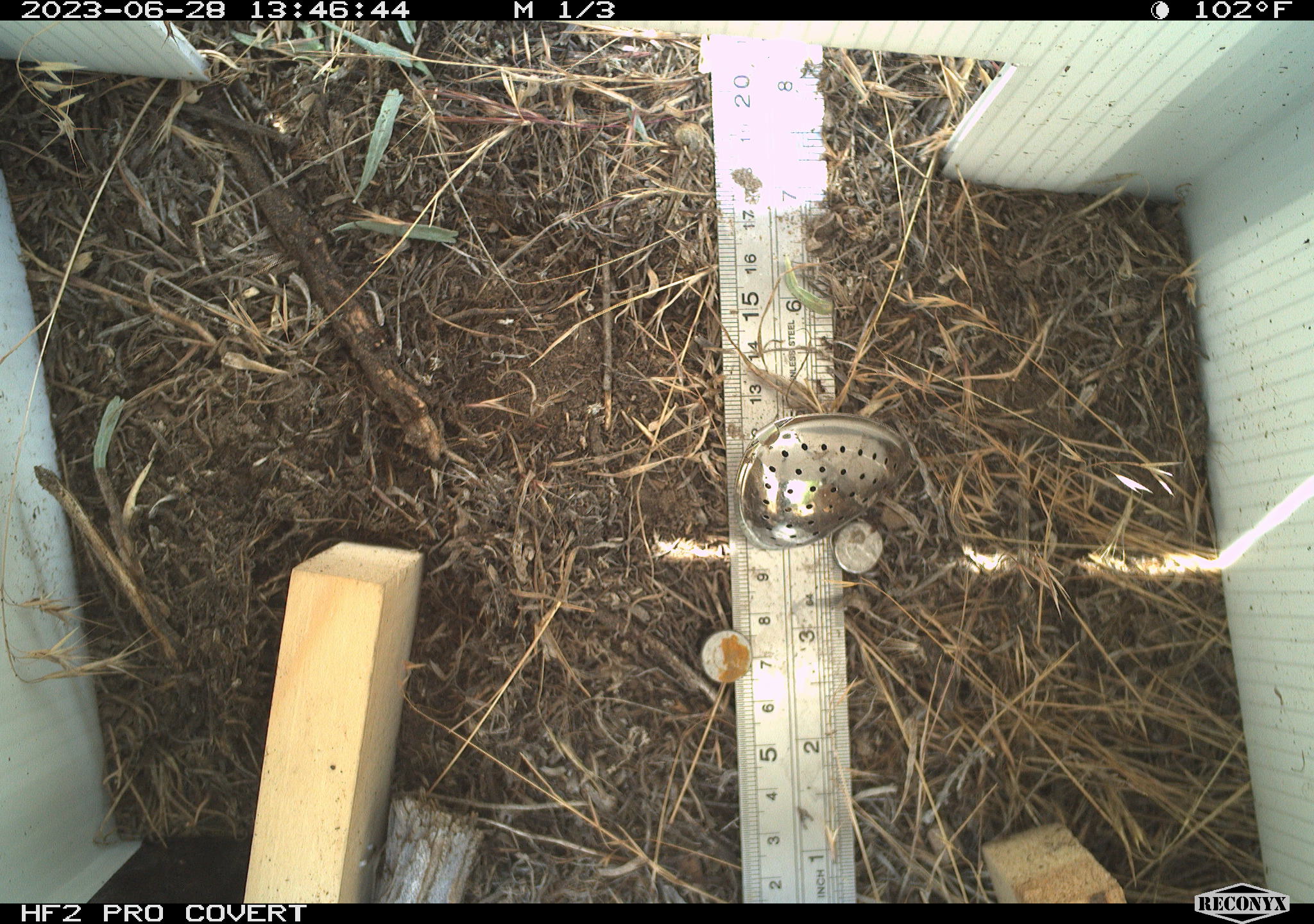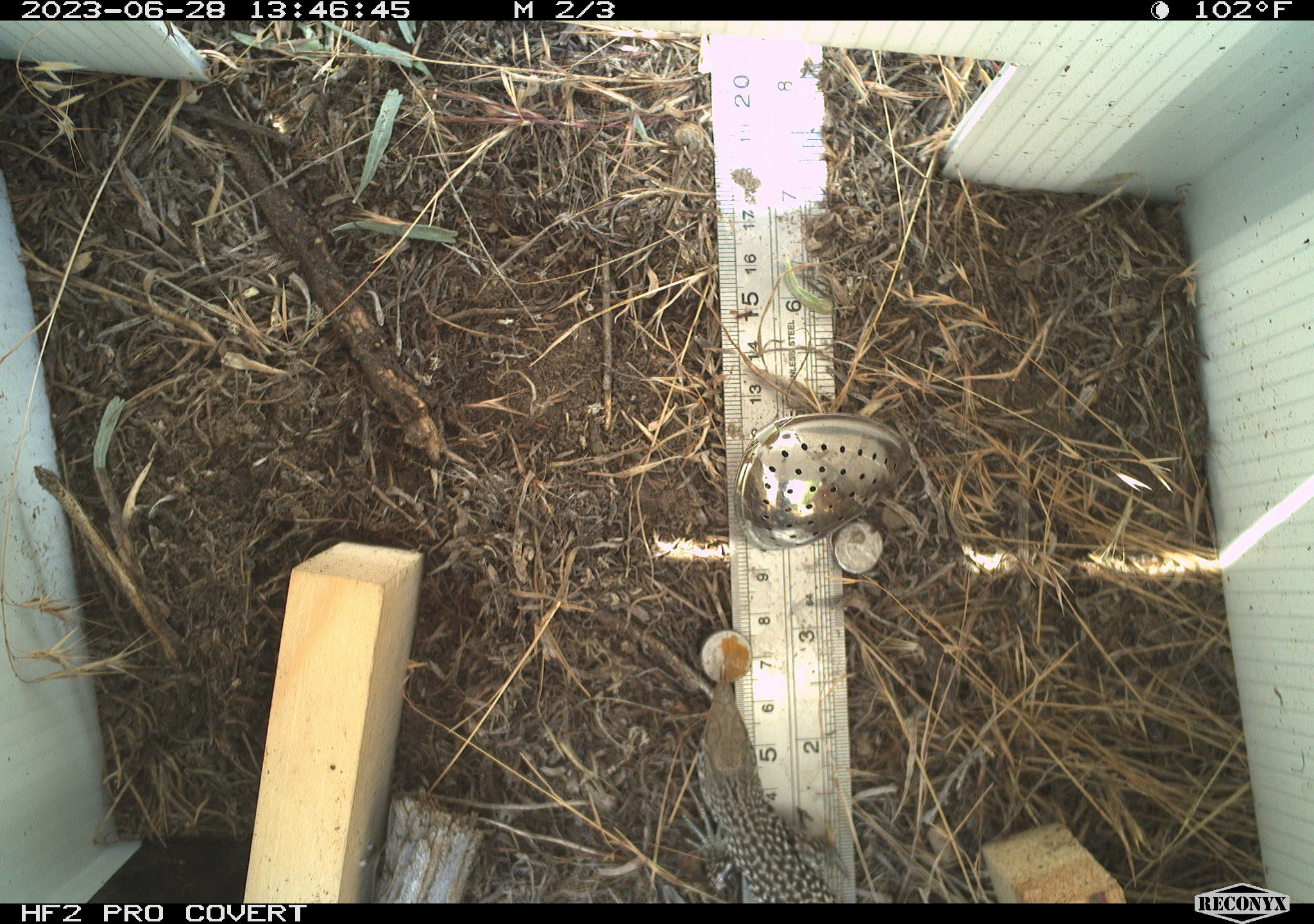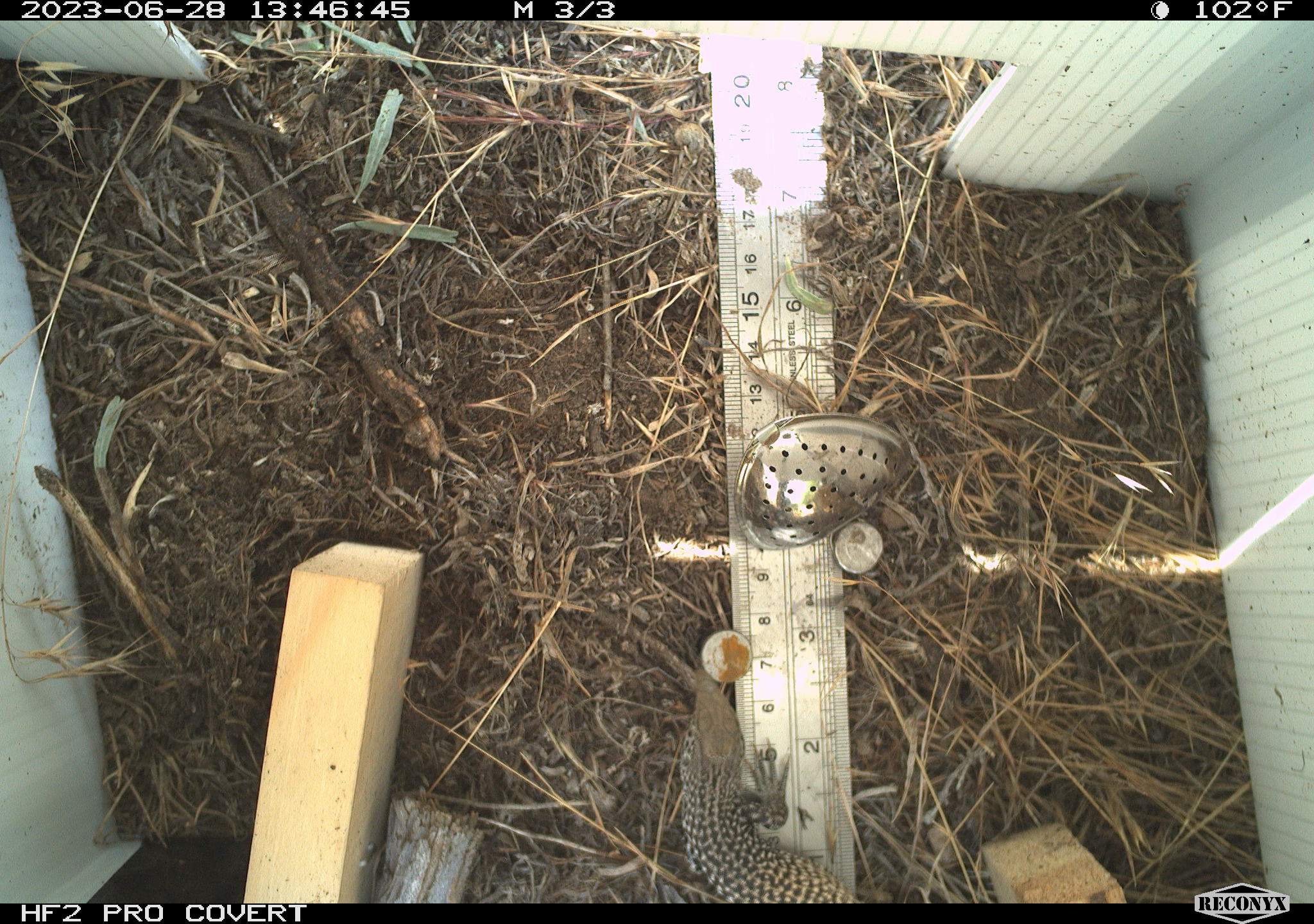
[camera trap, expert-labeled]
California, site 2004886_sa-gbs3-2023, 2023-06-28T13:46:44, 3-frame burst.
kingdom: Animalia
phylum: Chordata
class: Reptilia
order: Squamata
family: Teiidae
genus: Aspidoscelis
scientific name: Aspidoscelis tigris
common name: western whiptail